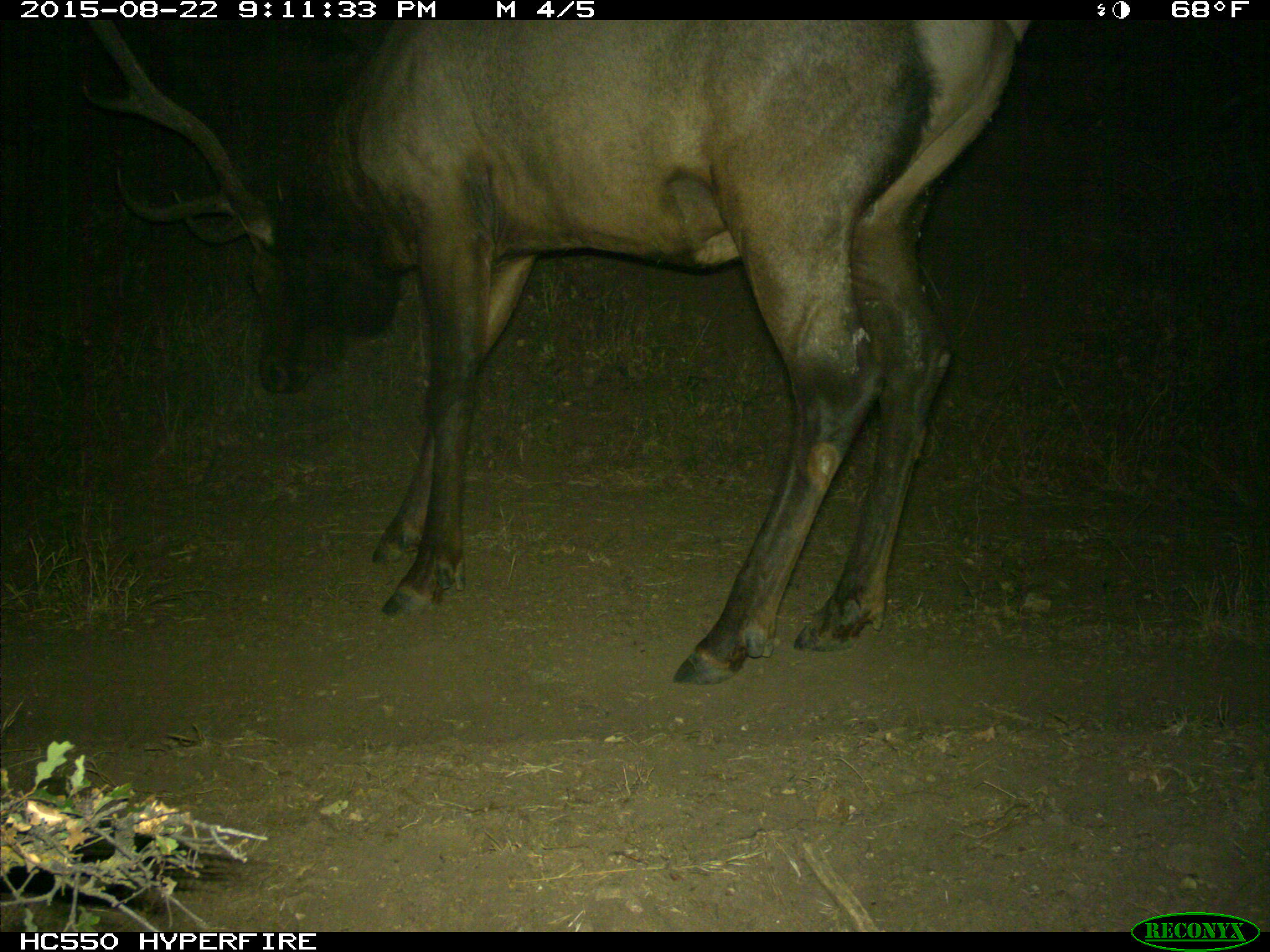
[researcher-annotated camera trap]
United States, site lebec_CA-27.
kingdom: Animalia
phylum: Chordata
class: Mammalia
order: Artiodactyla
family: Cervidae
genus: Cervus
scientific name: Cervus canadensis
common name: elk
Cervus canadensis (elk).